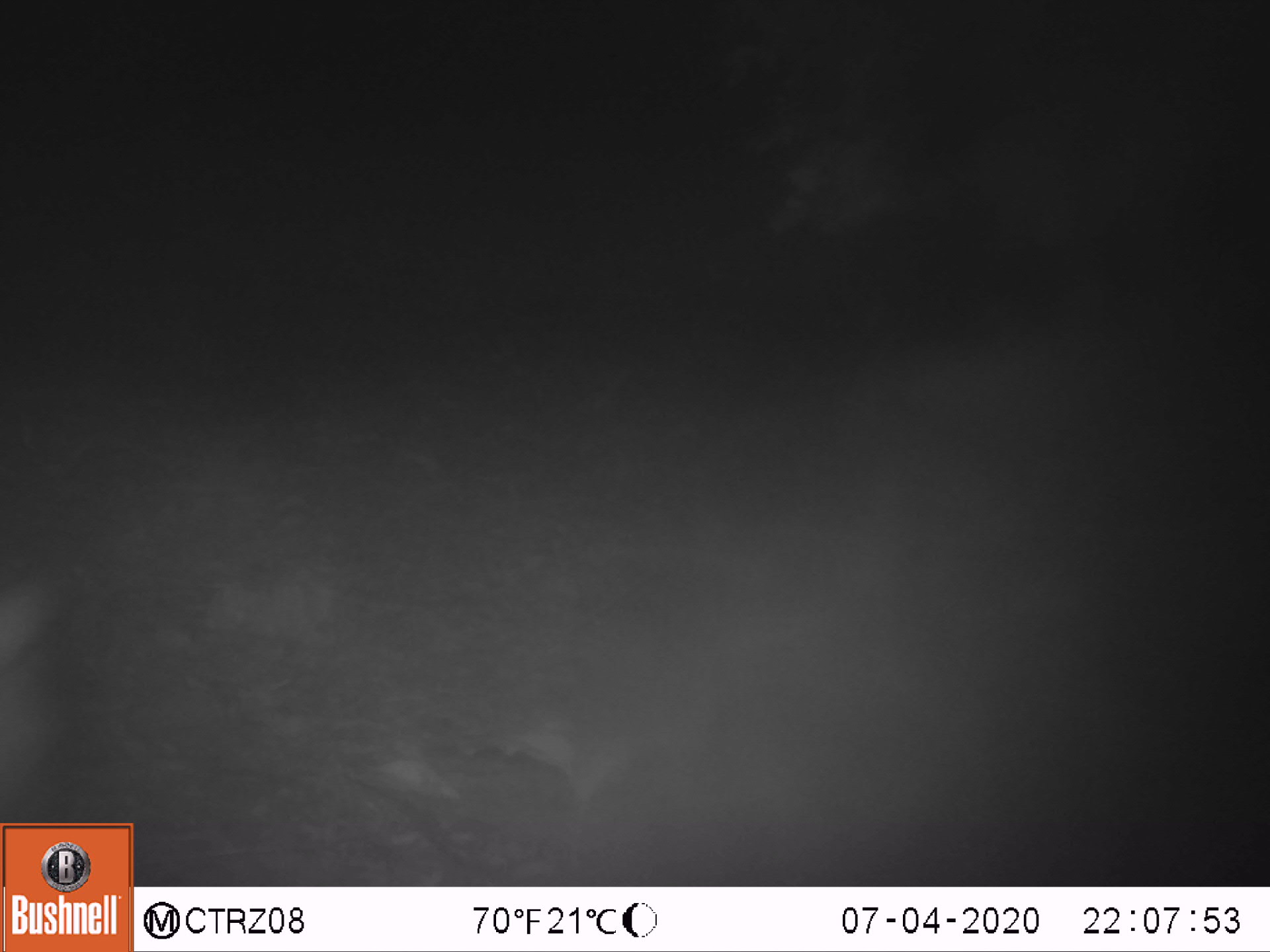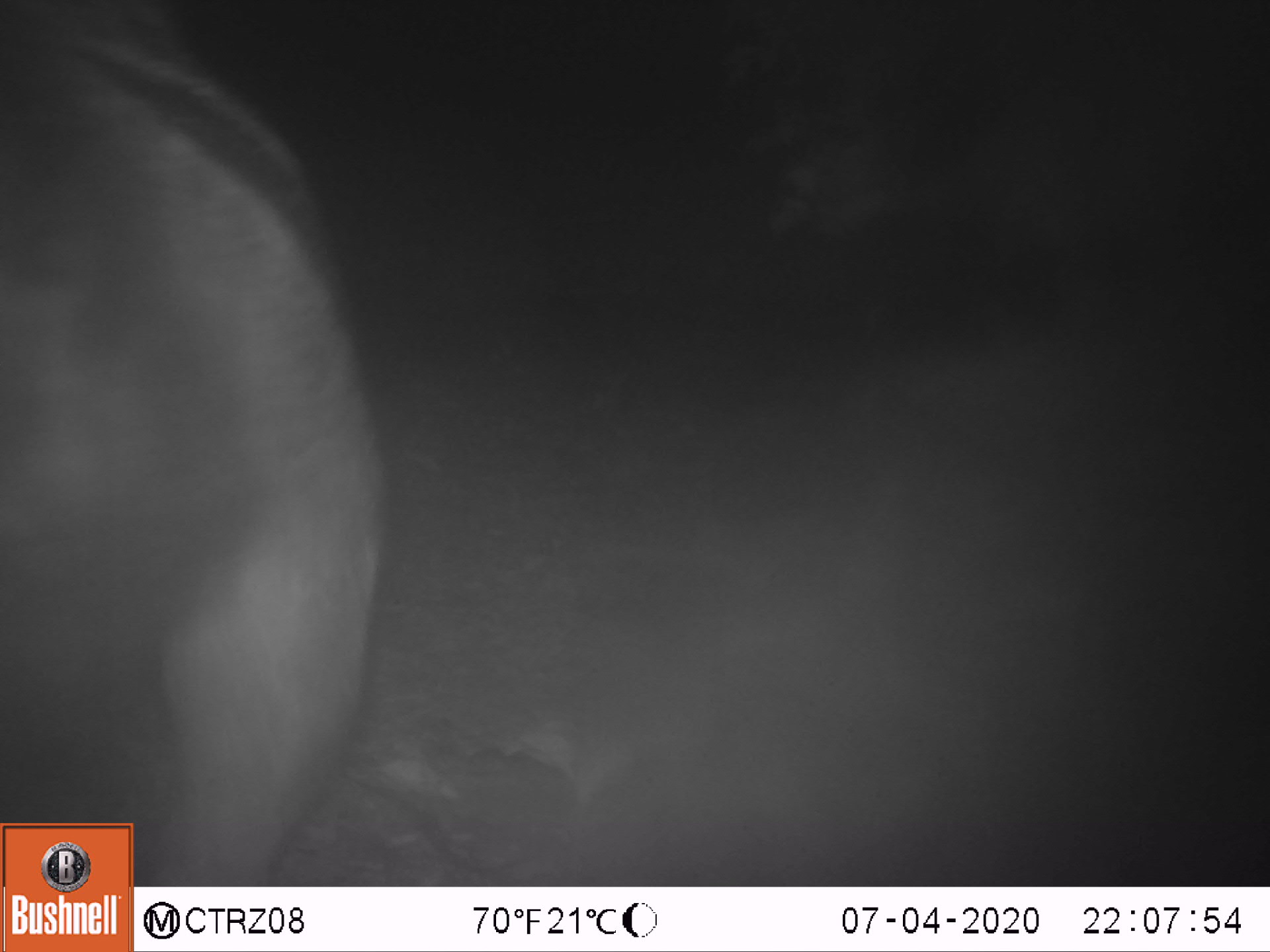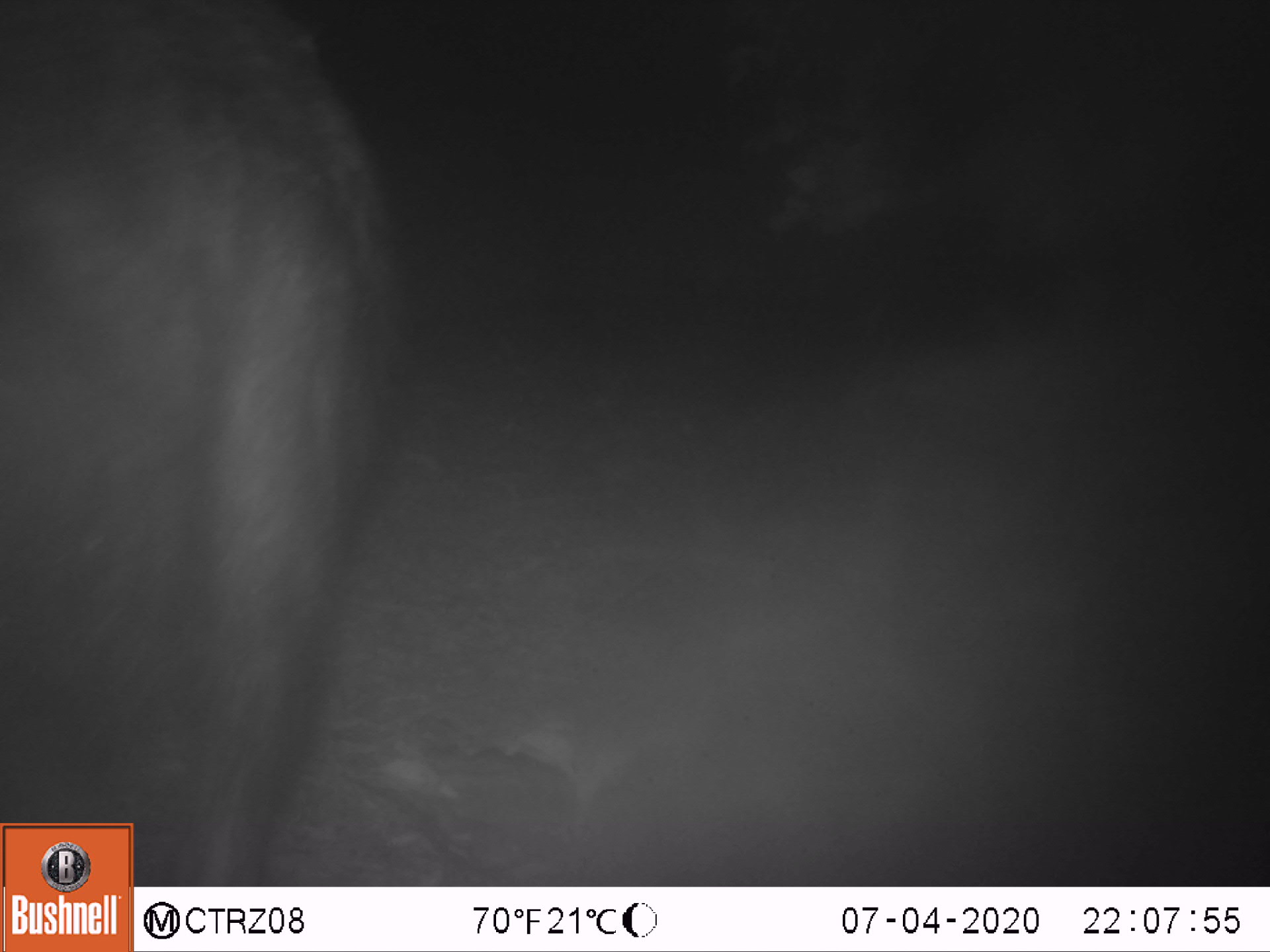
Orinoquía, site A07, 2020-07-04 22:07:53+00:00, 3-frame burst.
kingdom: Animalia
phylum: Chordata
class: Mammalia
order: Perissodactyla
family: Equidae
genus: Equus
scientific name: Equus caballus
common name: domestic horse